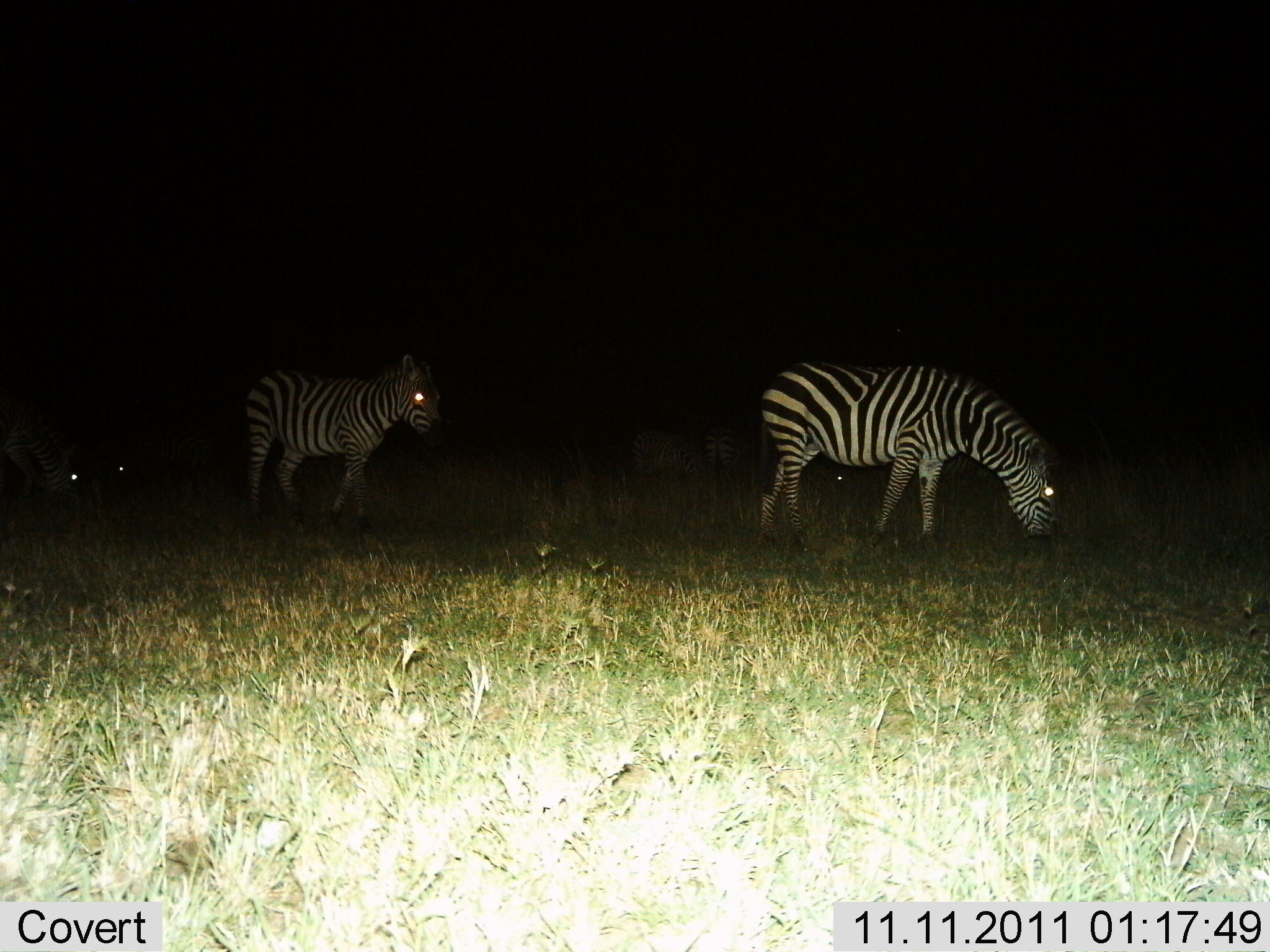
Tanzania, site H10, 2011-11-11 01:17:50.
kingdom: Animalia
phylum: Chordata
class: Mammalia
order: Perissodactyla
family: Equidae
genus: Equus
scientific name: Equus quagga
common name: plains zebra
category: zebra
Zebra (plains zebra) (Equus quagga), count 4. Behavior (volunteer vote fractions): standing 50%, resting 0%, moving 30%, interacting 0%. Young present (vote fraction): 0%. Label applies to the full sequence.